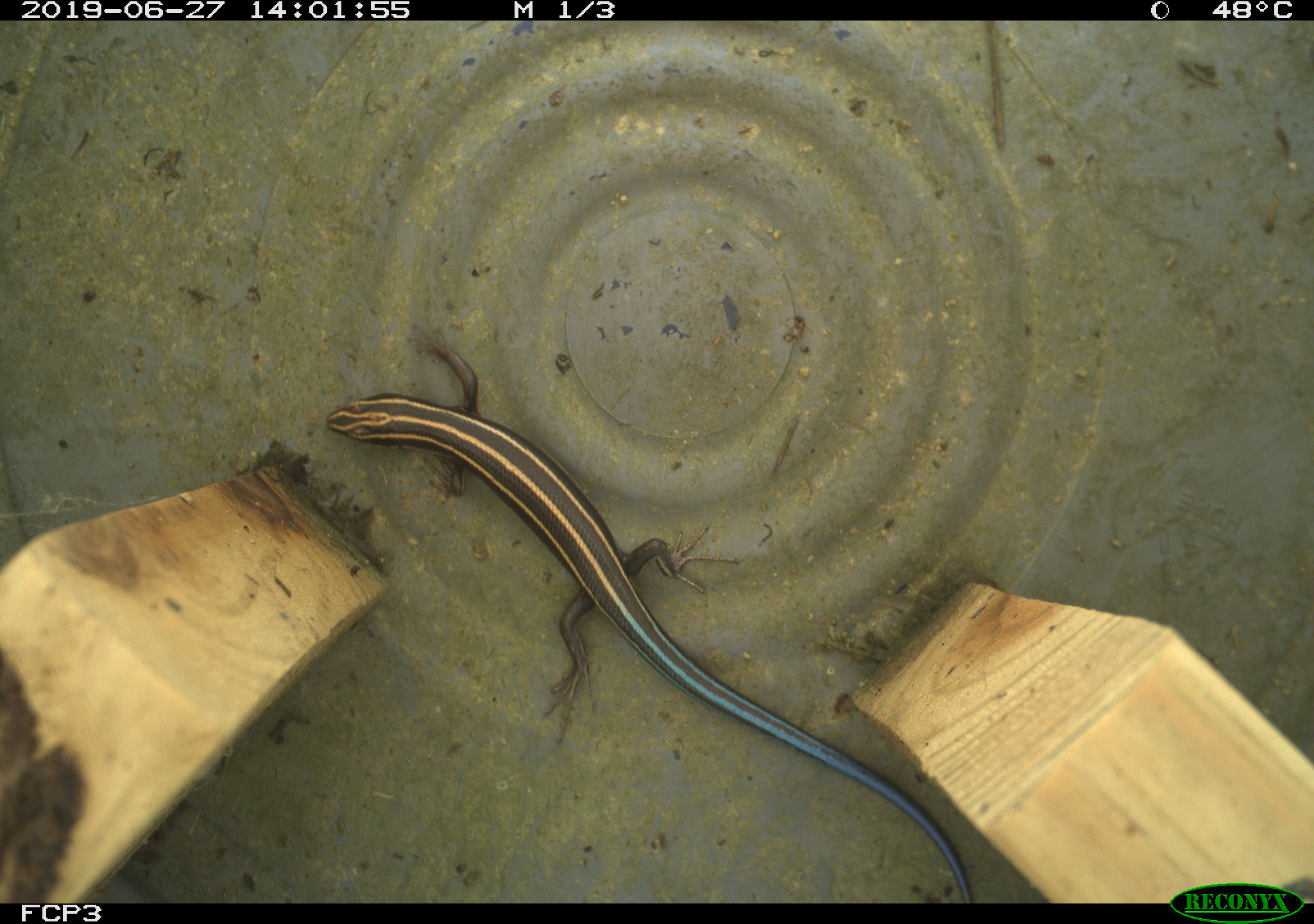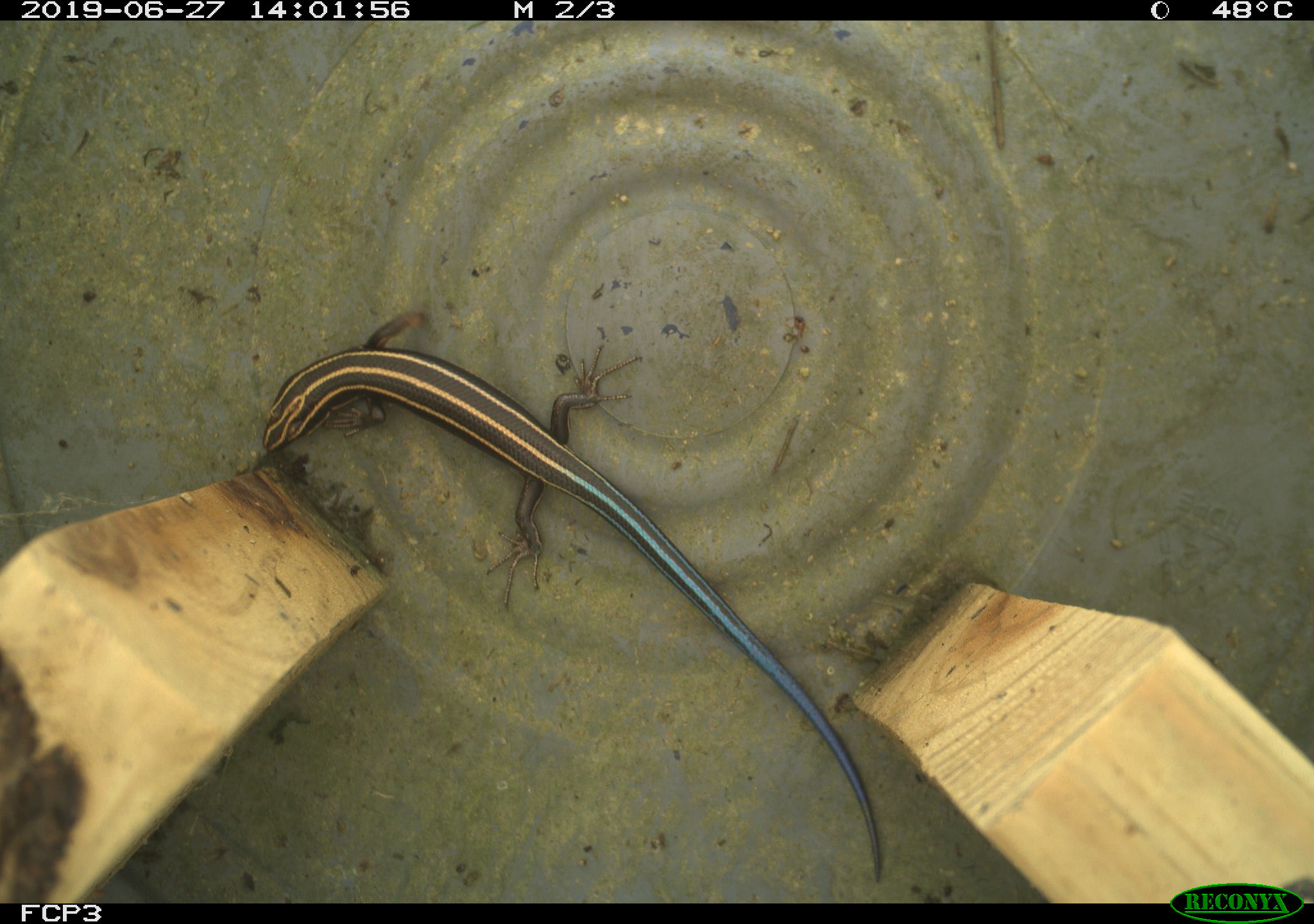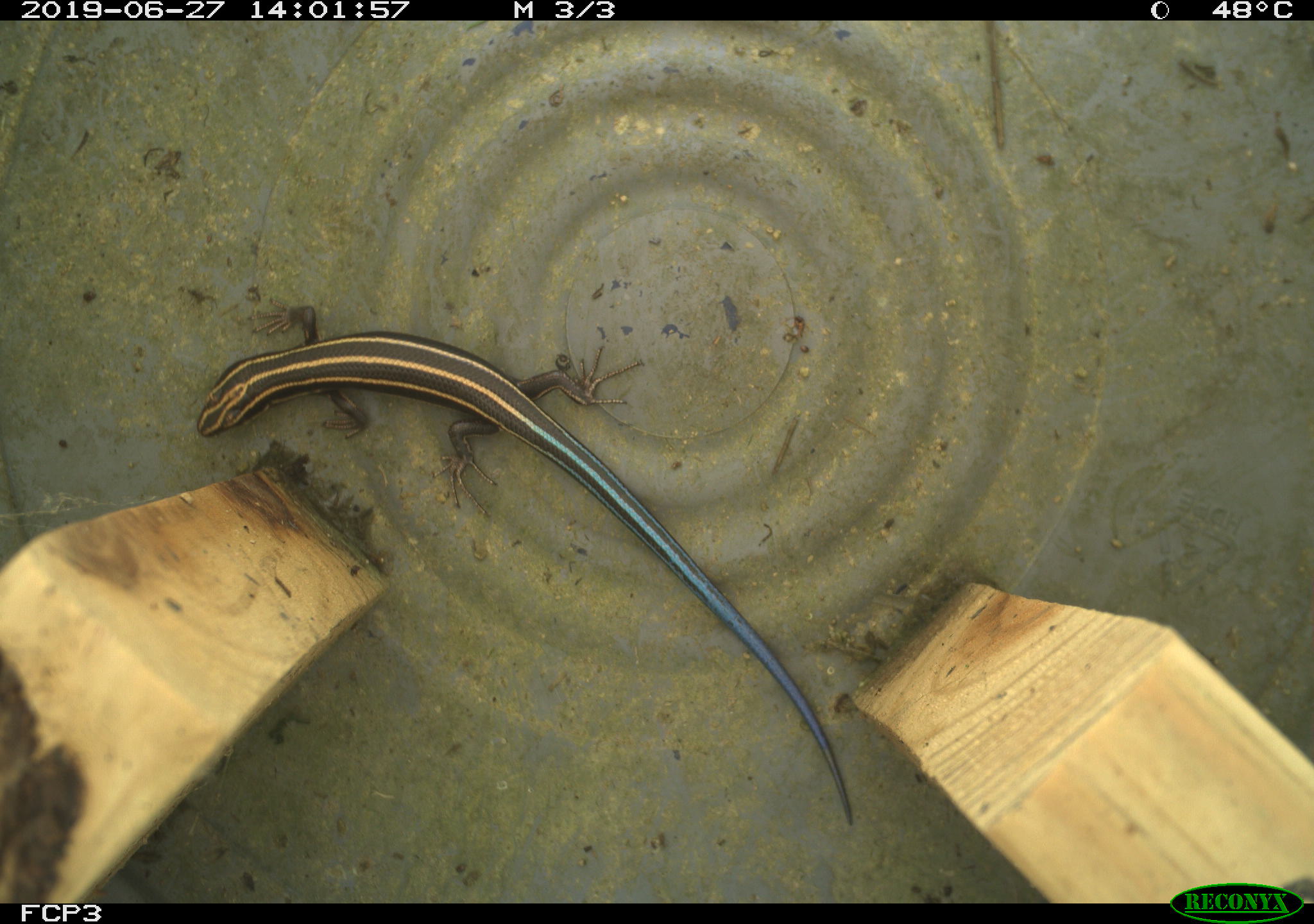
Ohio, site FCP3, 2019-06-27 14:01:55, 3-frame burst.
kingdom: Animalia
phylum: Chordata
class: Reptilia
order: Squamata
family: Scincidae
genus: Plestiodon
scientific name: Plestiodon fasciatus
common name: common five-lined skink